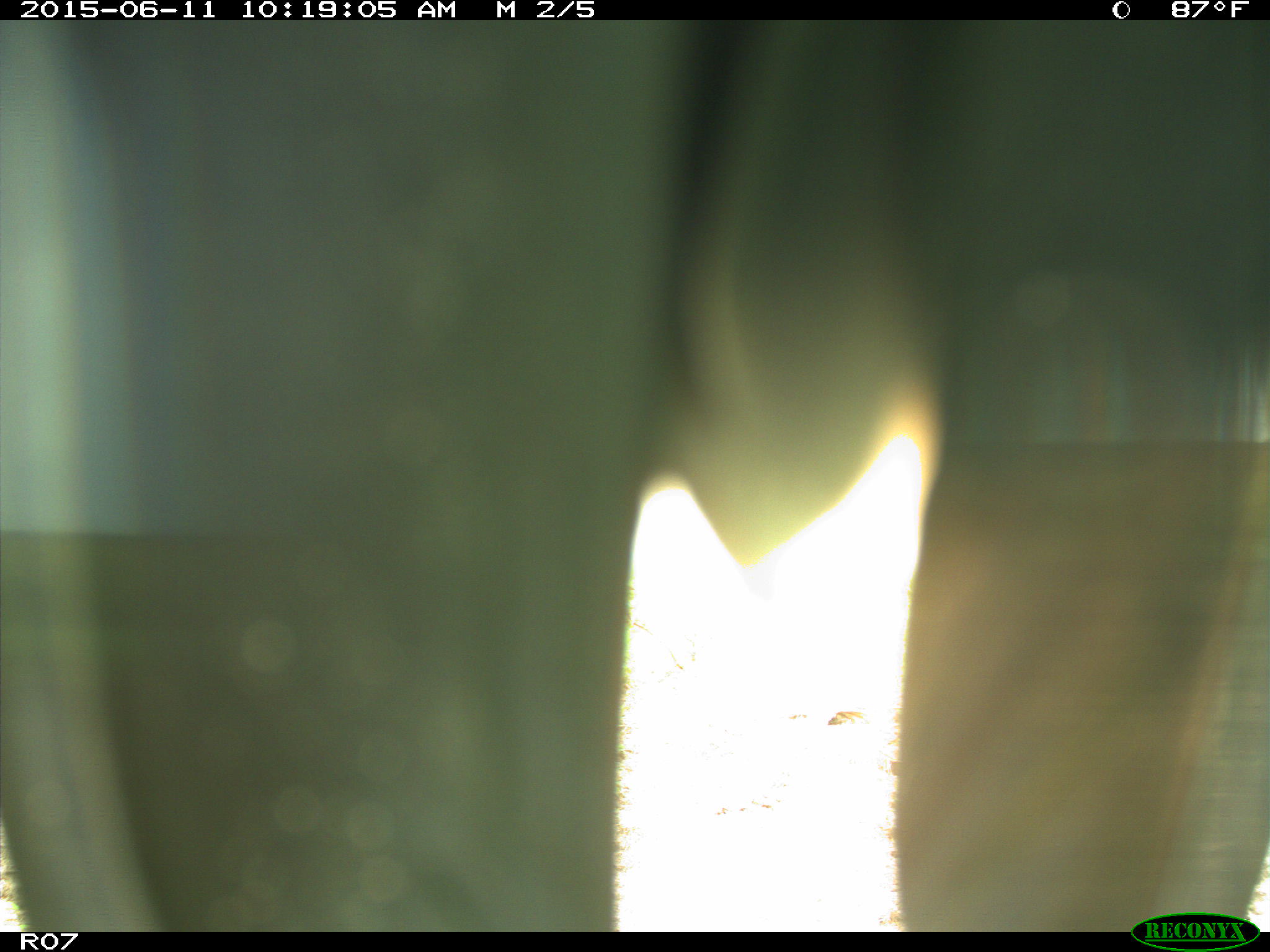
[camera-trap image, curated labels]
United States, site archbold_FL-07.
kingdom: Animalia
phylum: Chordata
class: Mammalia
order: Artiodactyla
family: Bovidae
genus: Bos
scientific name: Bos taurus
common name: domestic cow